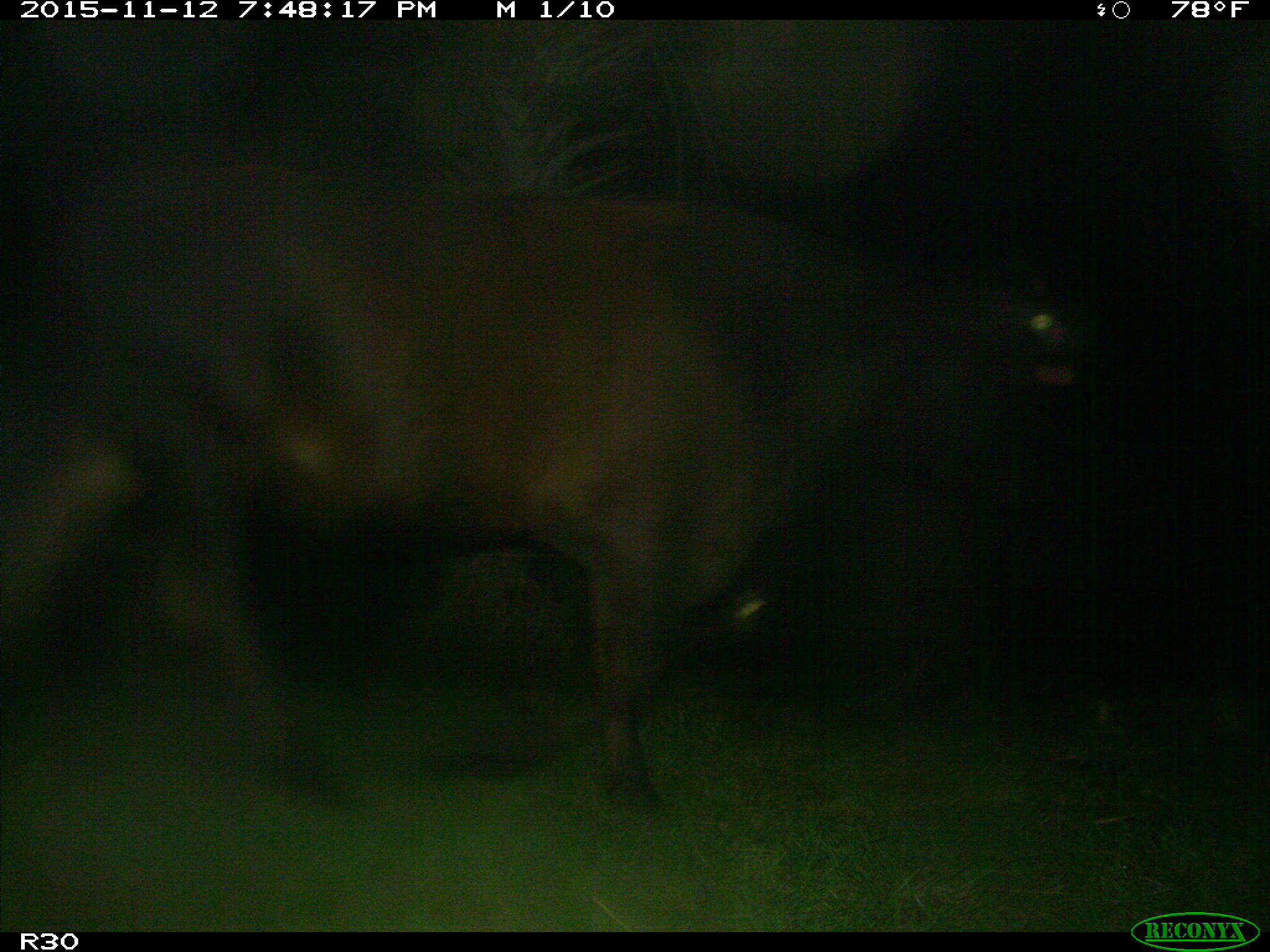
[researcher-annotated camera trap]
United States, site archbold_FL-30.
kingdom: Animalia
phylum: Chordata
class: Mammalia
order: Artiodactyla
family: Bovidae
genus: Bos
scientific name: Bos taurus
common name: domestic cow